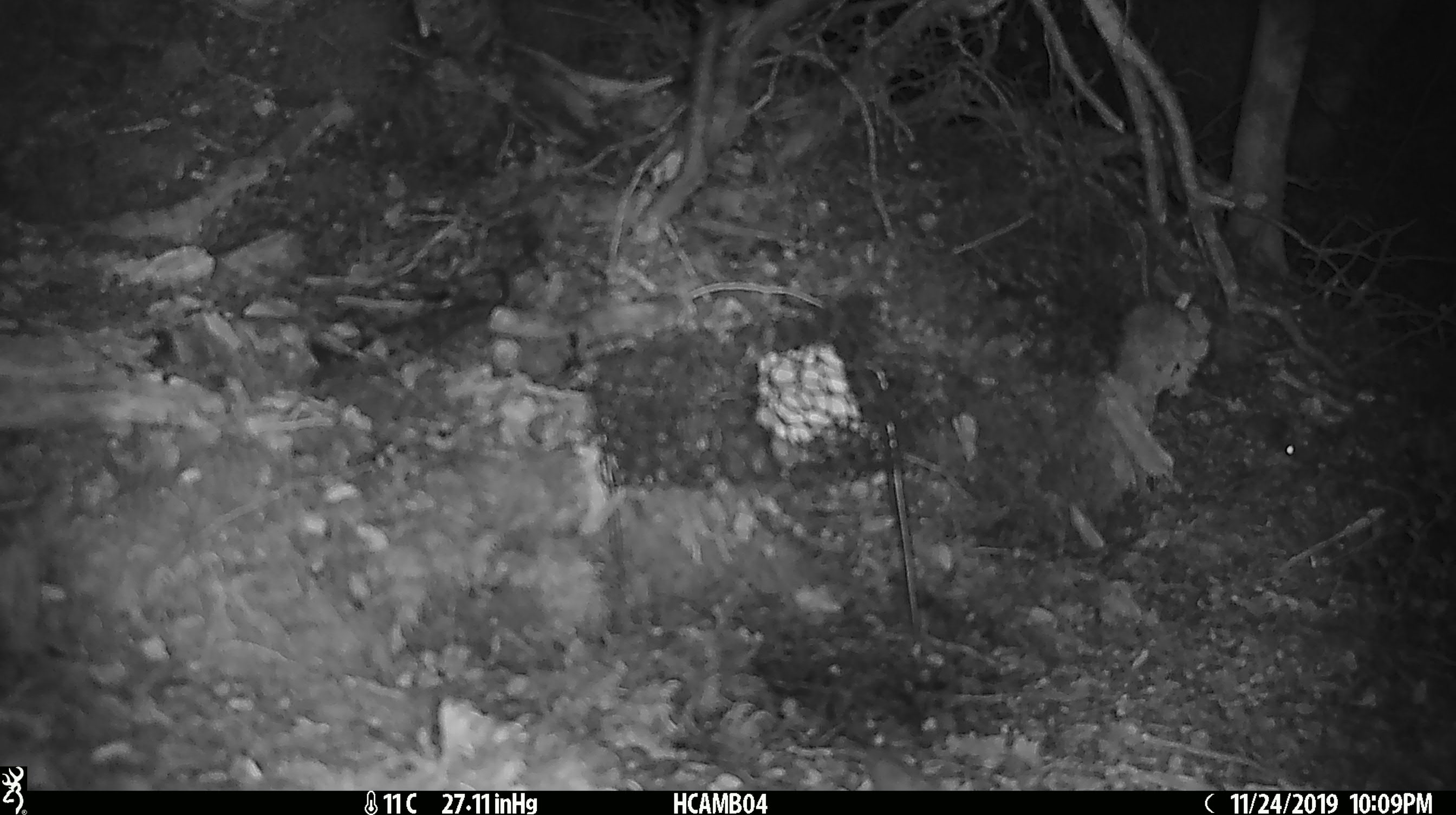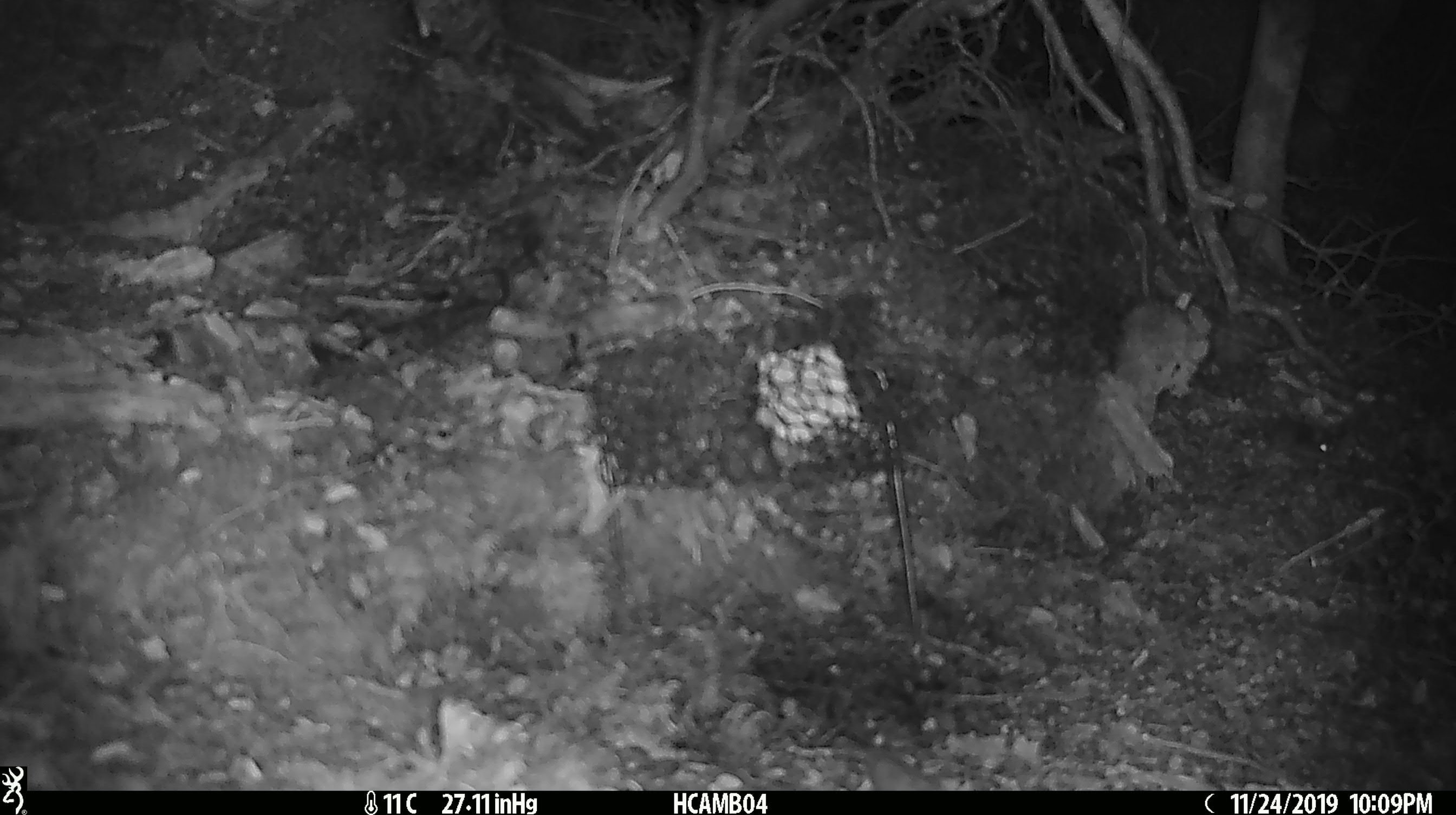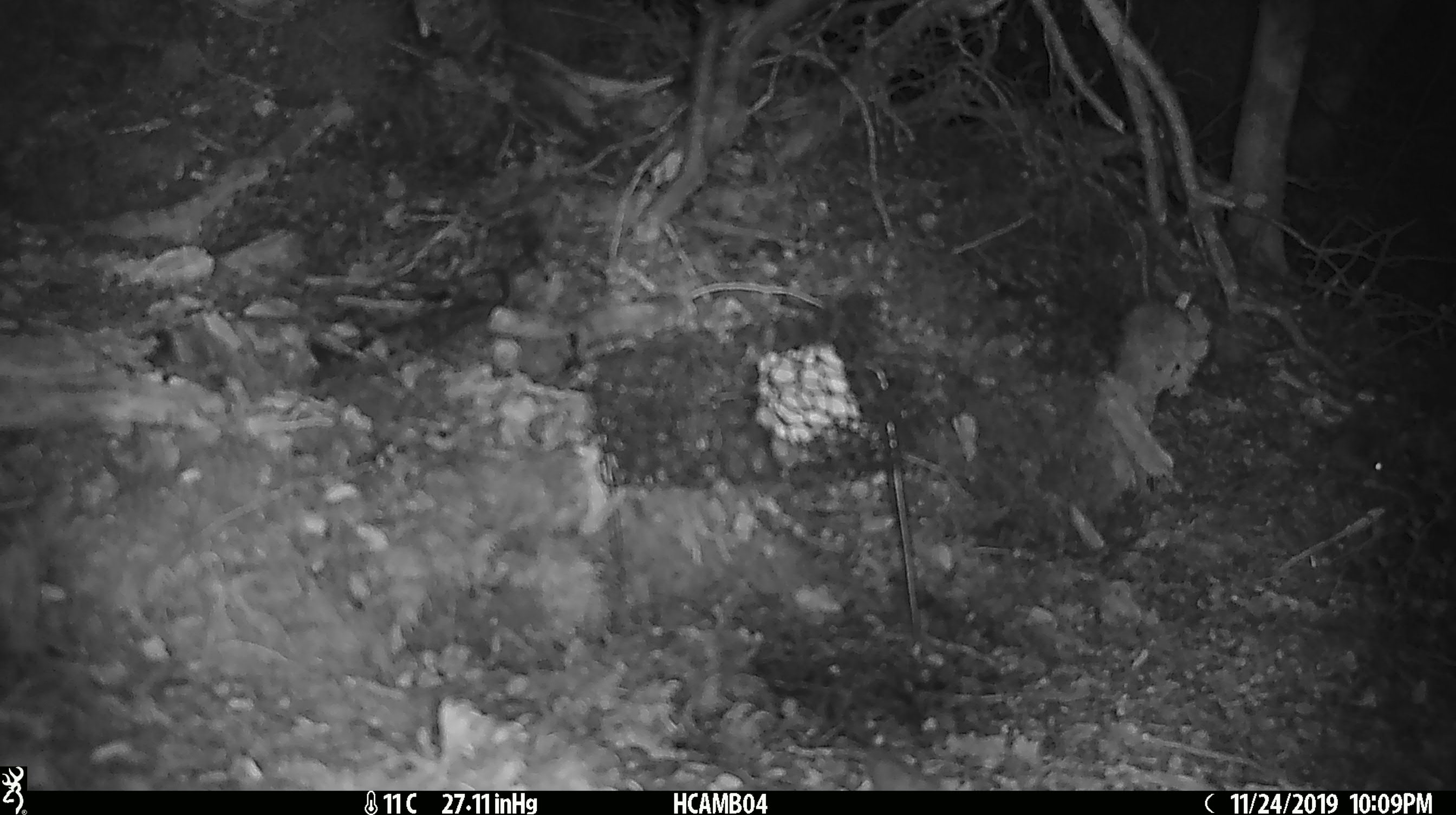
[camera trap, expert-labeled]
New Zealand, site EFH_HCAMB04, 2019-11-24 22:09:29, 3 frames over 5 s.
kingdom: Animalia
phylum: Chordata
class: Mammalia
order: Rodentia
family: Muridae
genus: Mus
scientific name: Mus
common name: mouse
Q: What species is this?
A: Mouse (Mus).